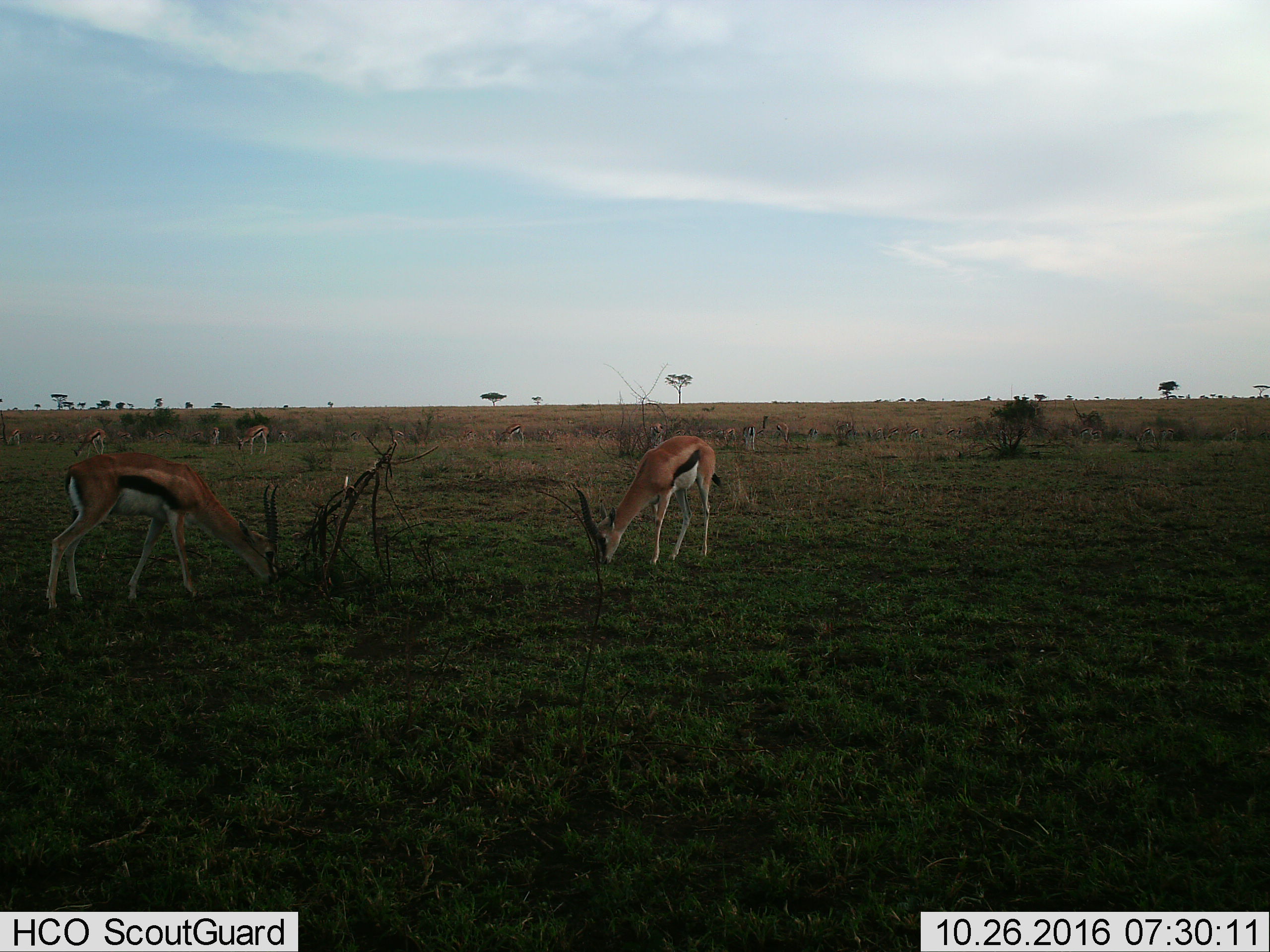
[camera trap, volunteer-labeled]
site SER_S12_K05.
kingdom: Animalia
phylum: Chordata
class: Mammalia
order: Artiodactyla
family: Bovidae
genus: Eudorcas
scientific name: Eudorcas thomsonii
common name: thomson's gazelle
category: gazellethomsons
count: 11-50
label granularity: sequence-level